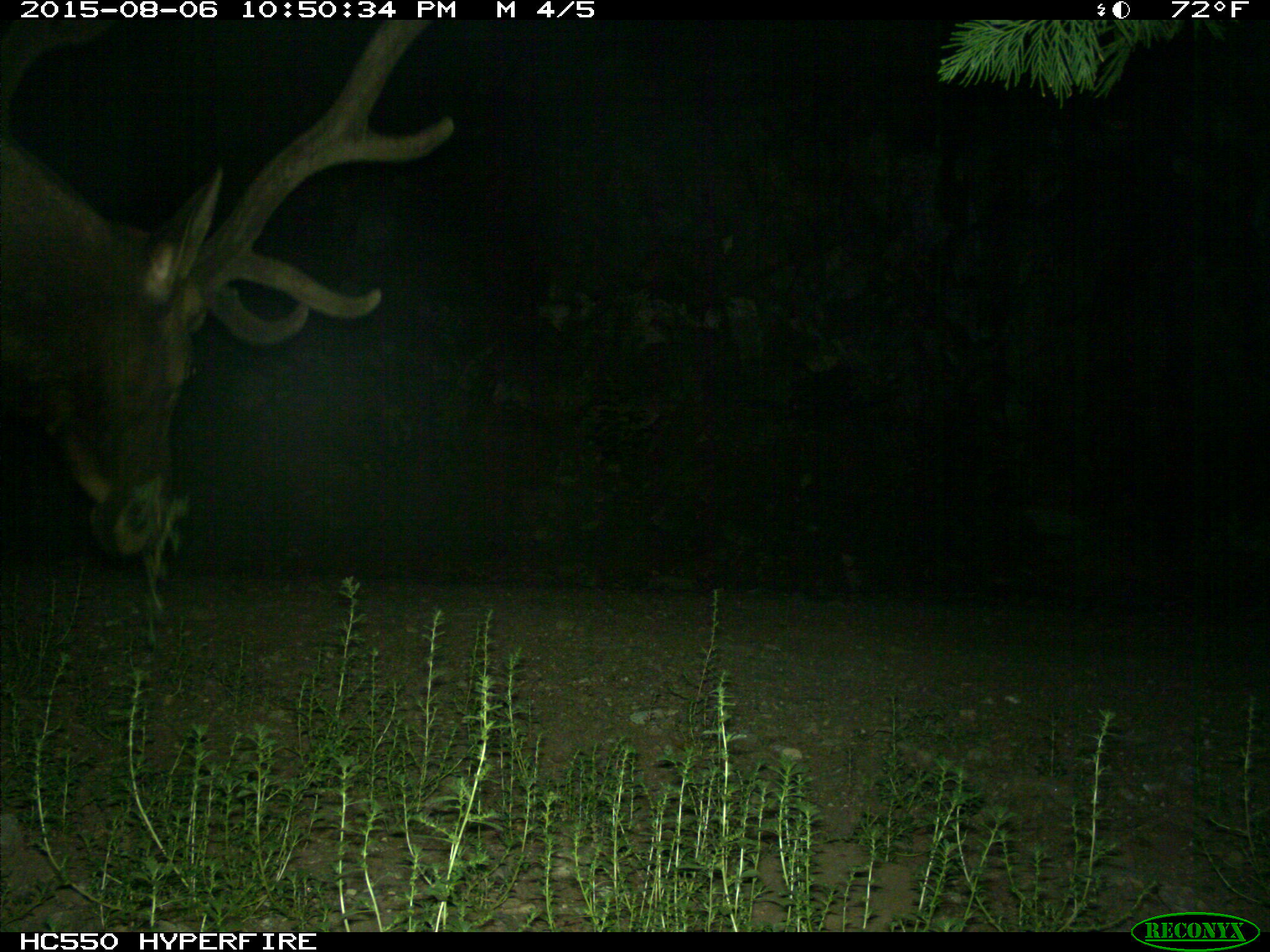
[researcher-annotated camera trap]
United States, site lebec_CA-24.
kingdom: Animalia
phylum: Chordata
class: Mammalia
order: Artiodactyla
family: Cervidae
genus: Cervus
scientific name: Cervus canadensis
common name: elk